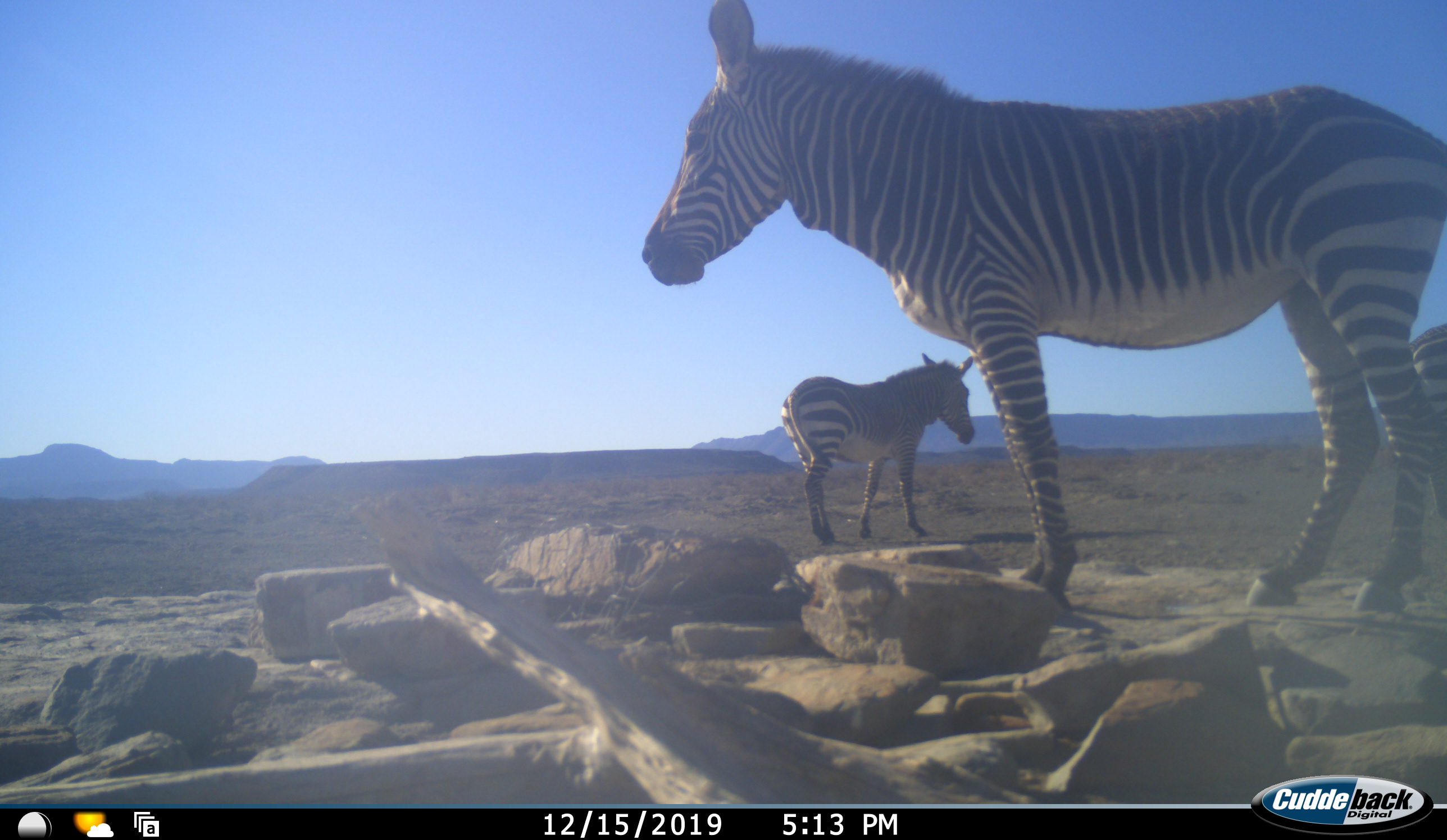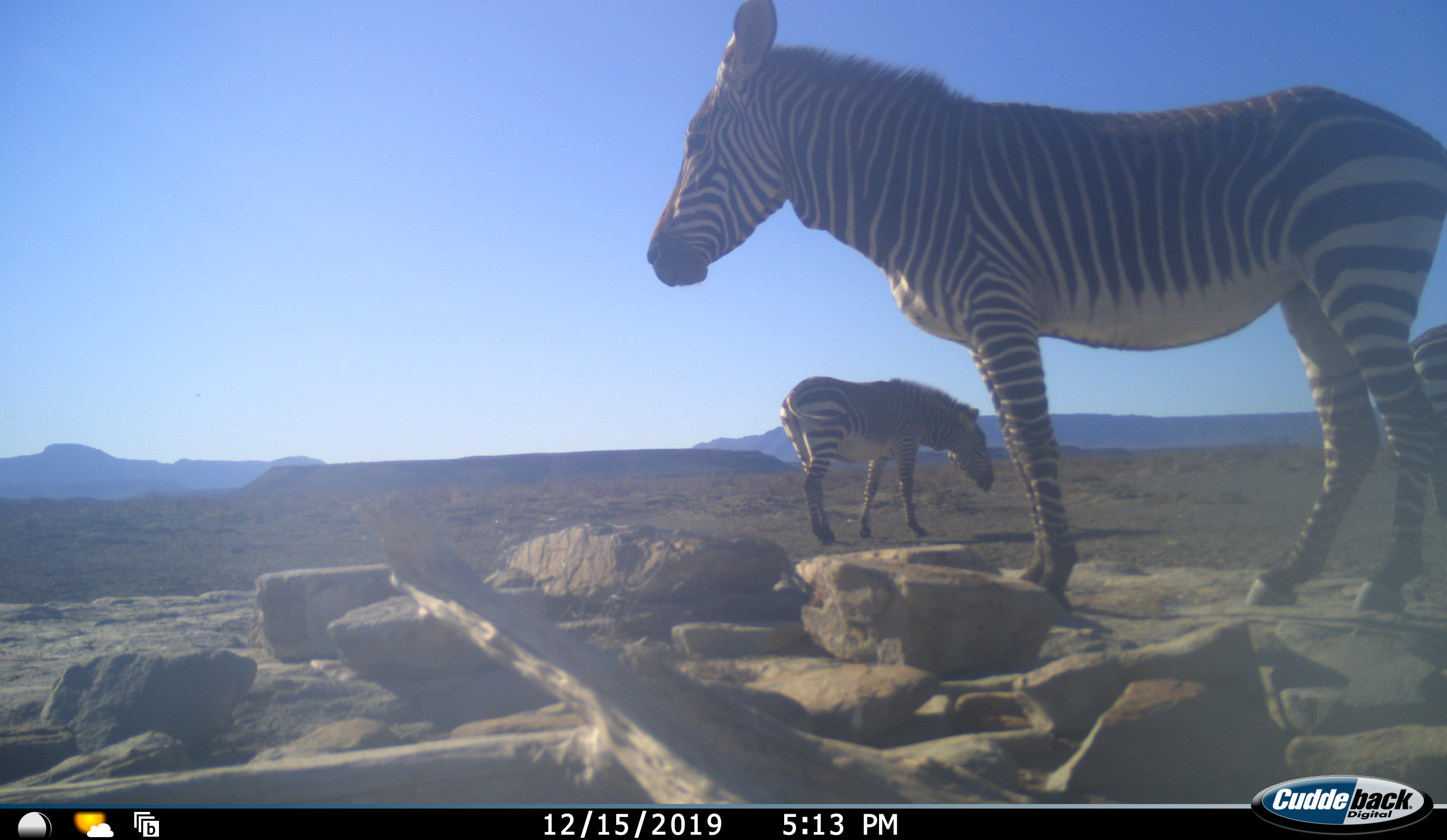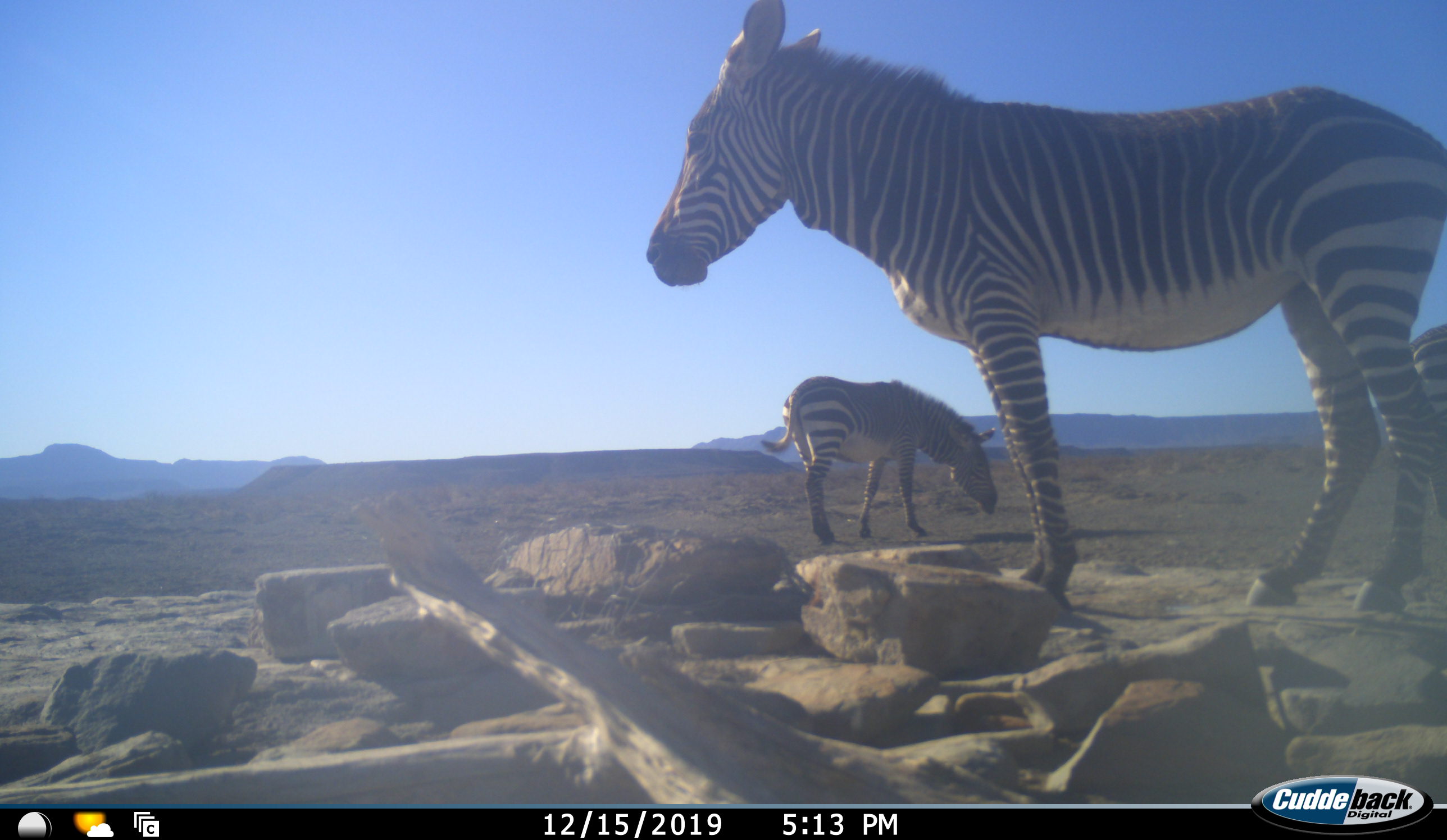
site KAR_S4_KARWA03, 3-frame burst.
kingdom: Animalia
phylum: Chordata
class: Mammalia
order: Perissodactyla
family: Equidae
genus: Equus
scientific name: Equus zebra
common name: mountain zebra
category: zebramountain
Zebramountain (mountain zebra) (Equus zebra), count 3. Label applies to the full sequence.